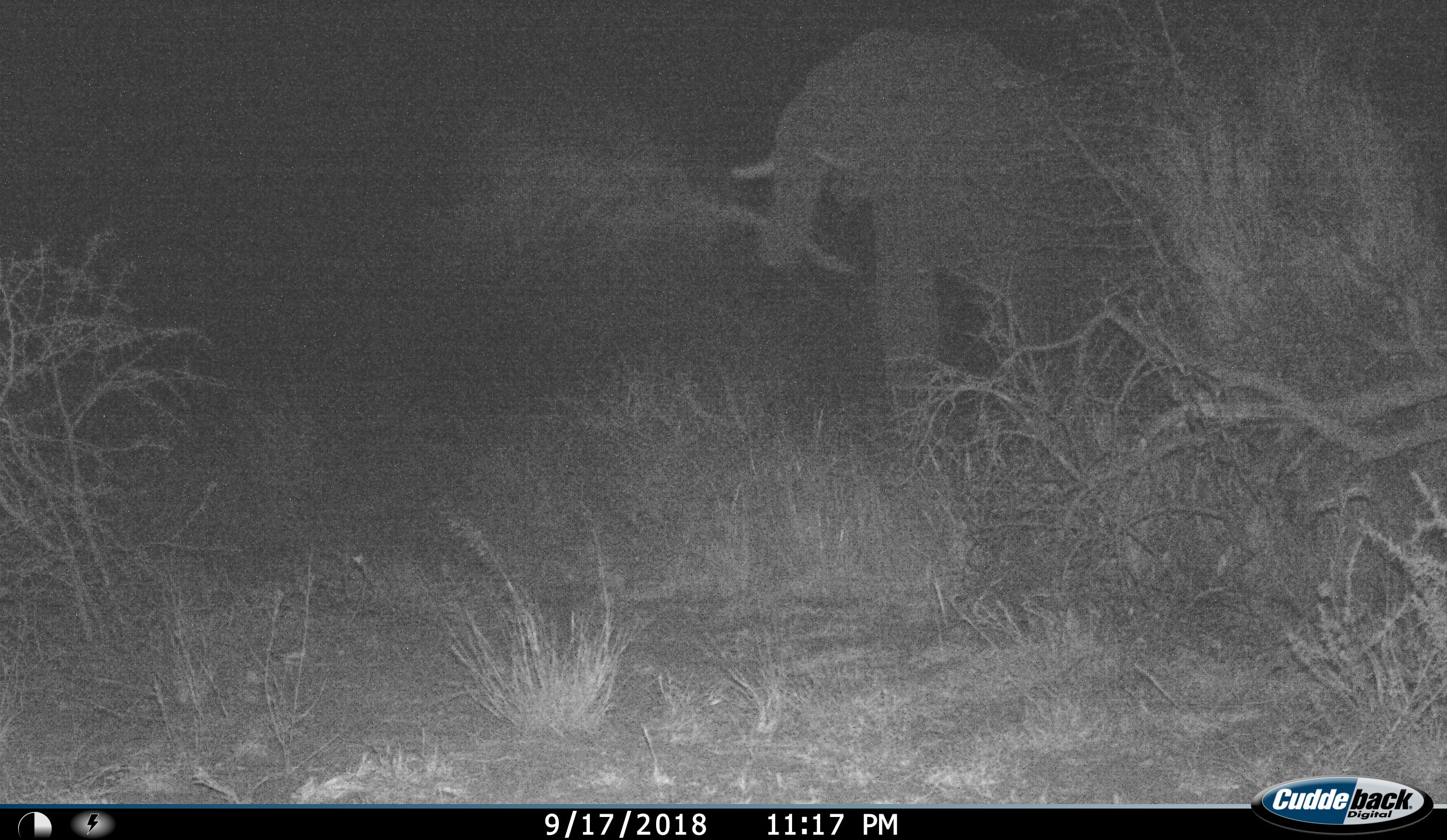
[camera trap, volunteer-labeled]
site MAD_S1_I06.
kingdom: Animalia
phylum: Chordata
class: Mammalia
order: Proboscidea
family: Elephantidae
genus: Loxodonta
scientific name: Loxodonta africana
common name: african bush elephant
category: elephant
Elephant (african bush elephant) (Loxodonta africana), count 1. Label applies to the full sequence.